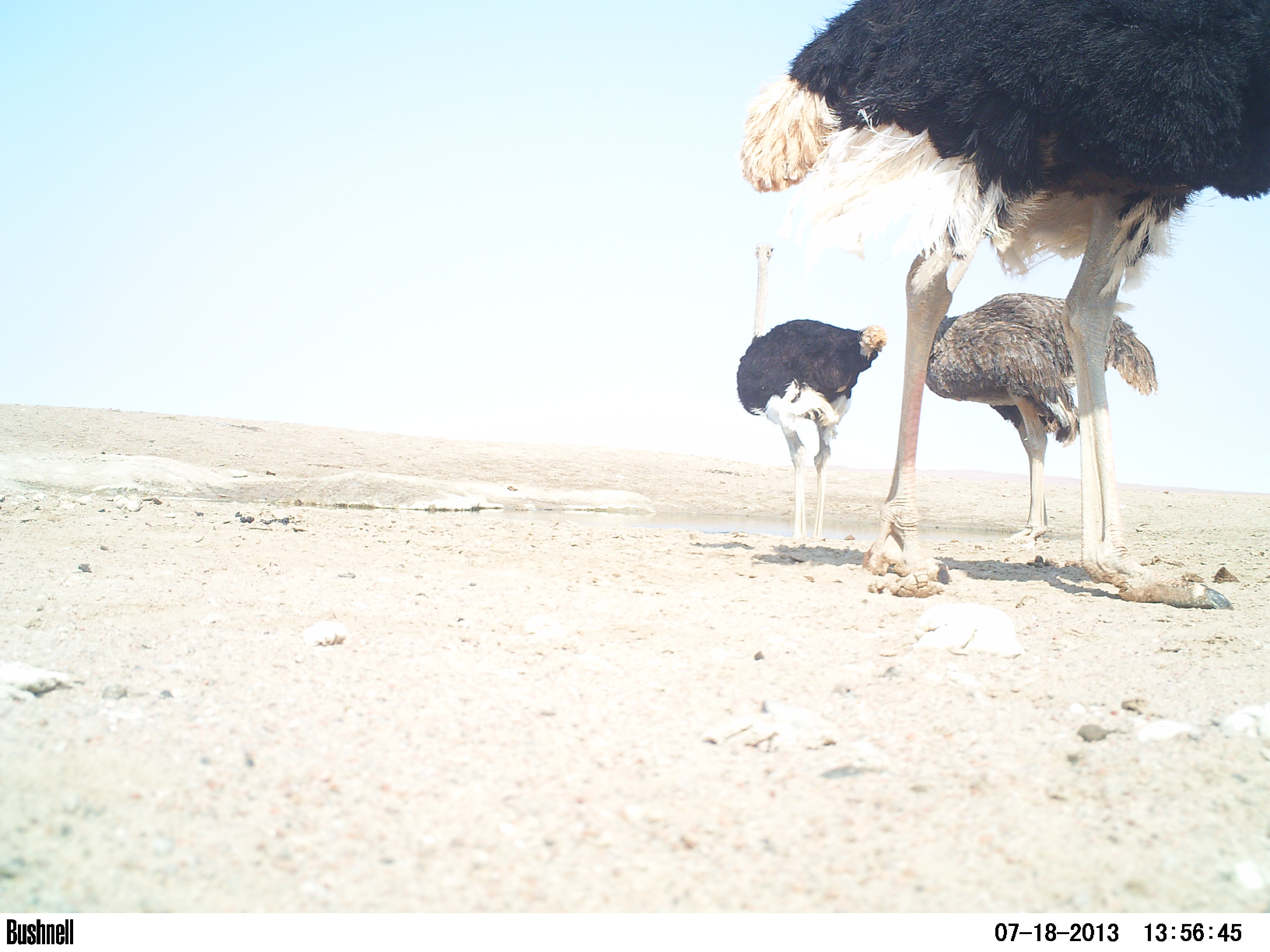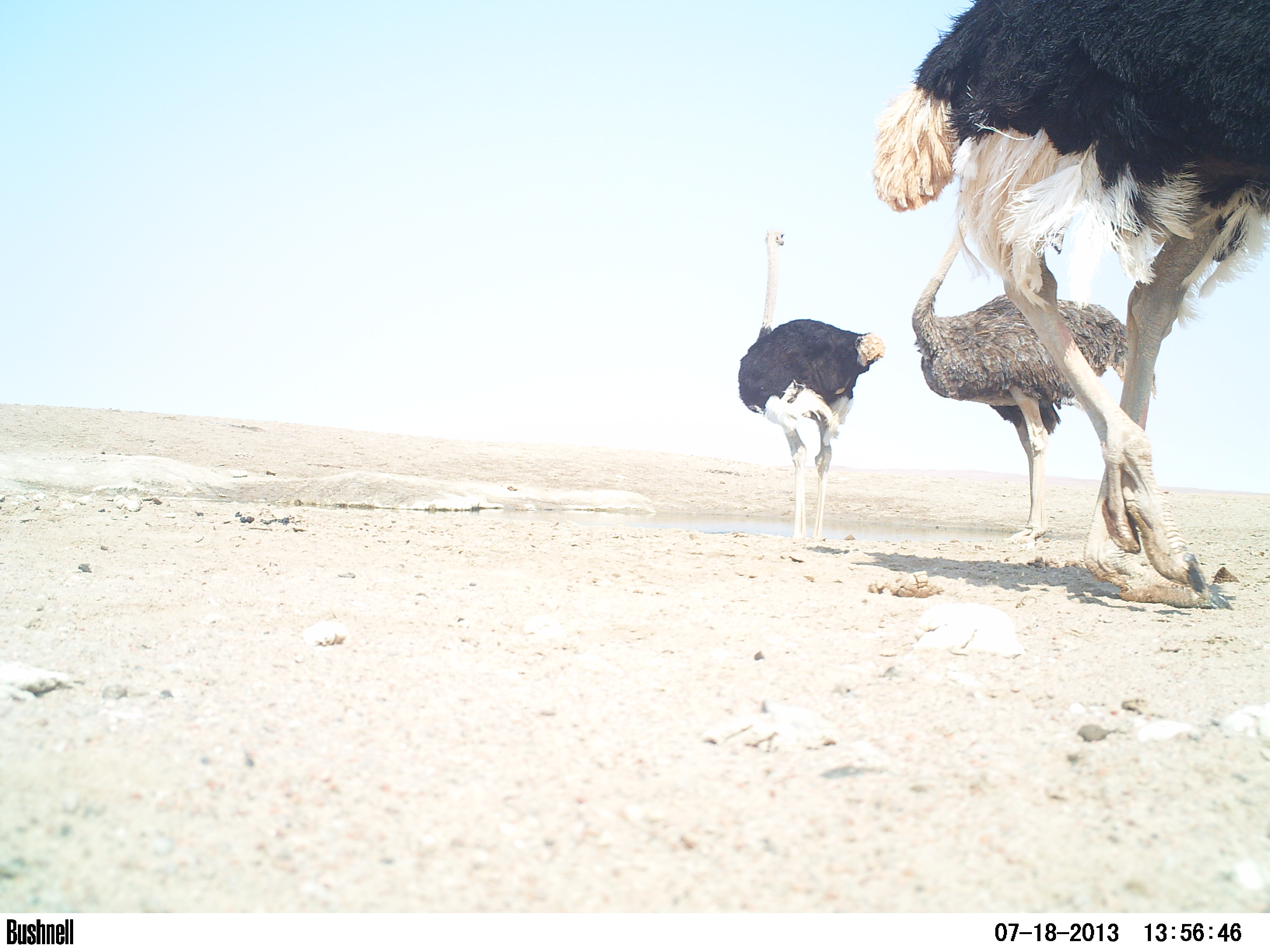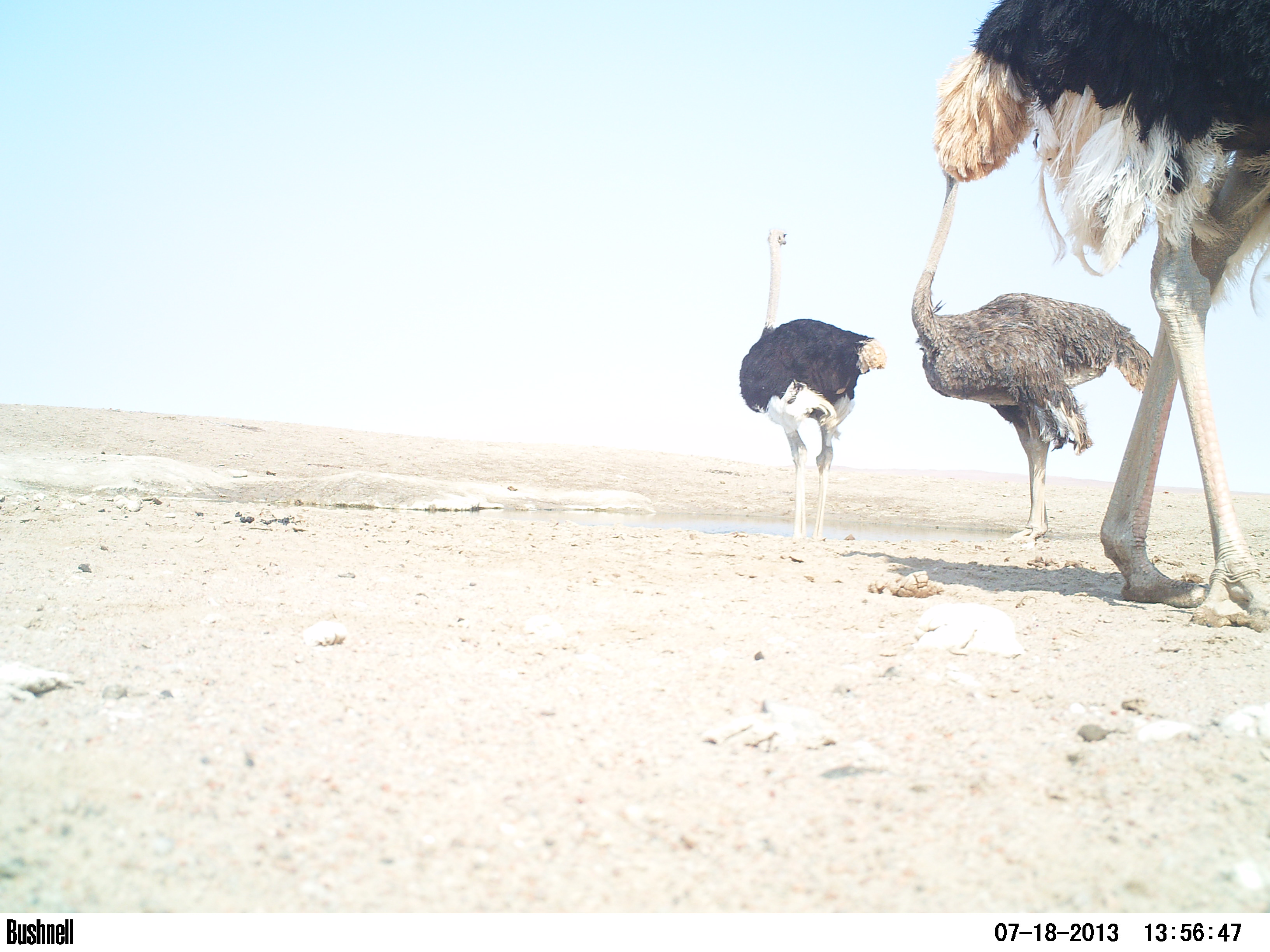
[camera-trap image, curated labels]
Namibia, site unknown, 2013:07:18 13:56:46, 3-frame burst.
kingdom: Animalia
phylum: Chordata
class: Aves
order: Struthioniformes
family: Struthionidae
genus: Struthio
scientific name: Struthio camelus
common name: common ostrich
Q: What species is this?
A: Struthio camelus (common ostrich).